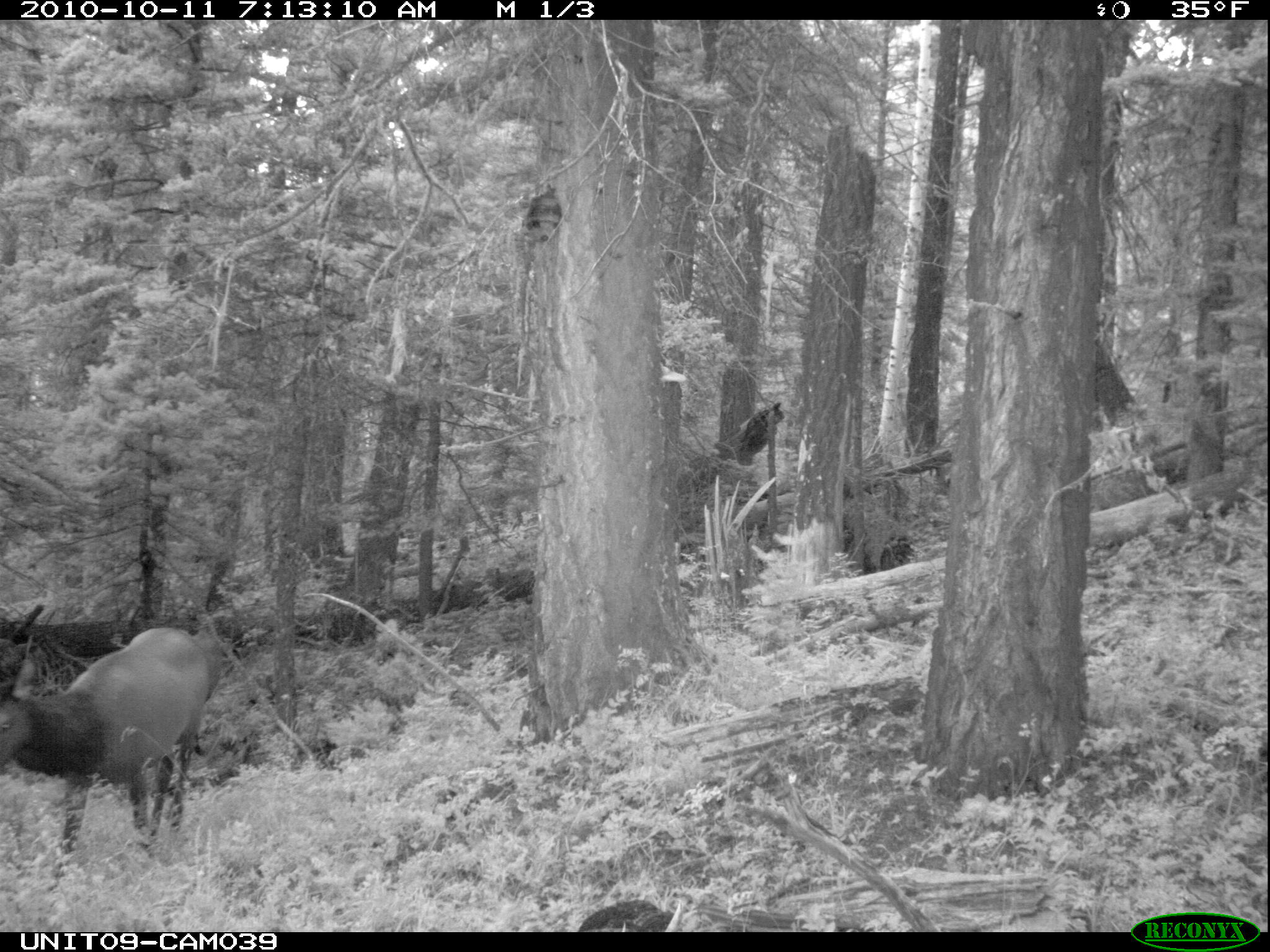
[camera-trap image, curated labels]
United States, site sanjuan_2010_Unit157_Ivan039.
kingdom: Animalia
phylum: Chordata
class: Mammalia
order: Artiodactyla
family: Cervidae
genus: Cervus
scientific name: Cervus elaphus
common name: red deer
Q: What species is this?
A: Cervus elaphus (red deer).